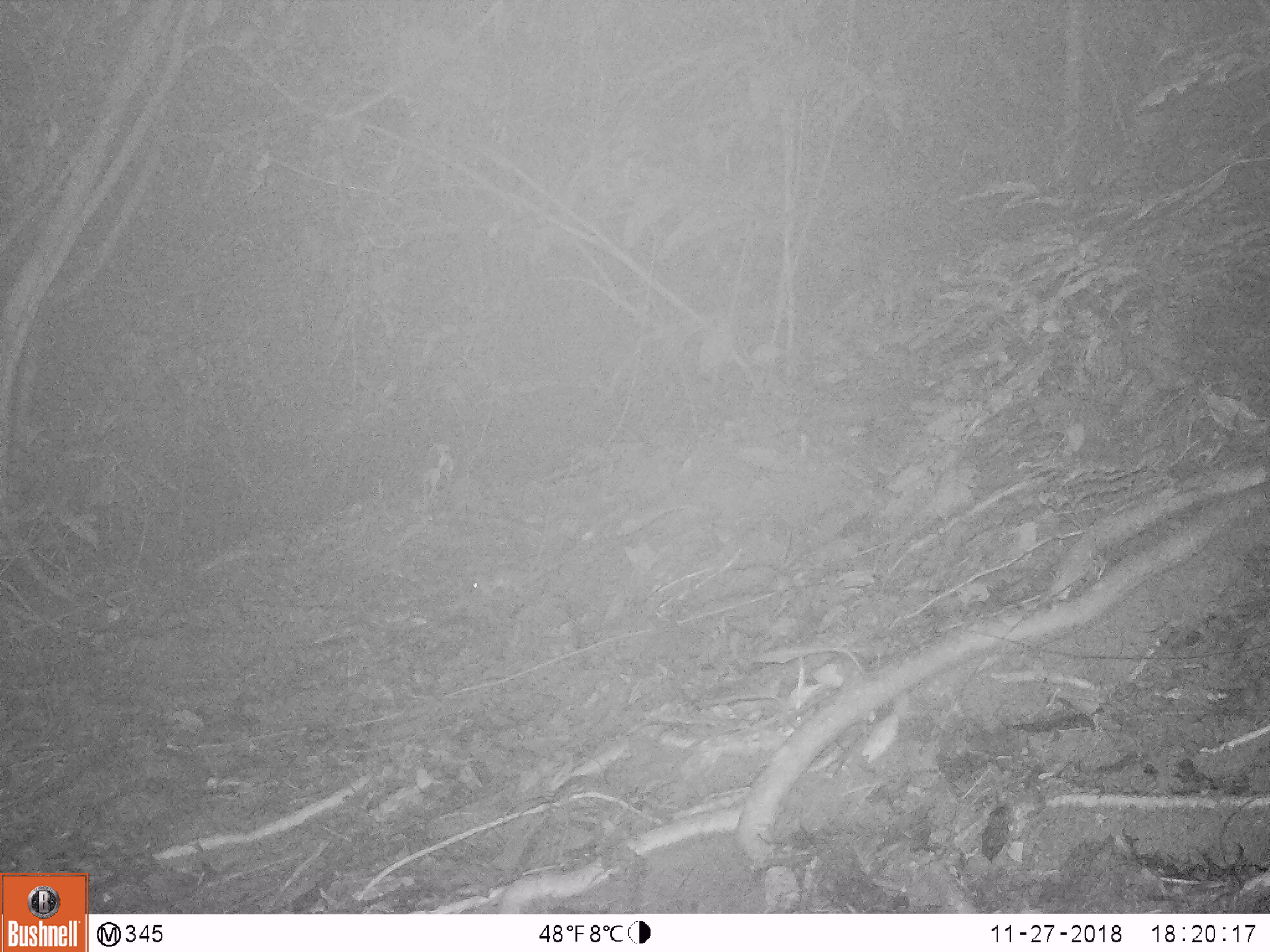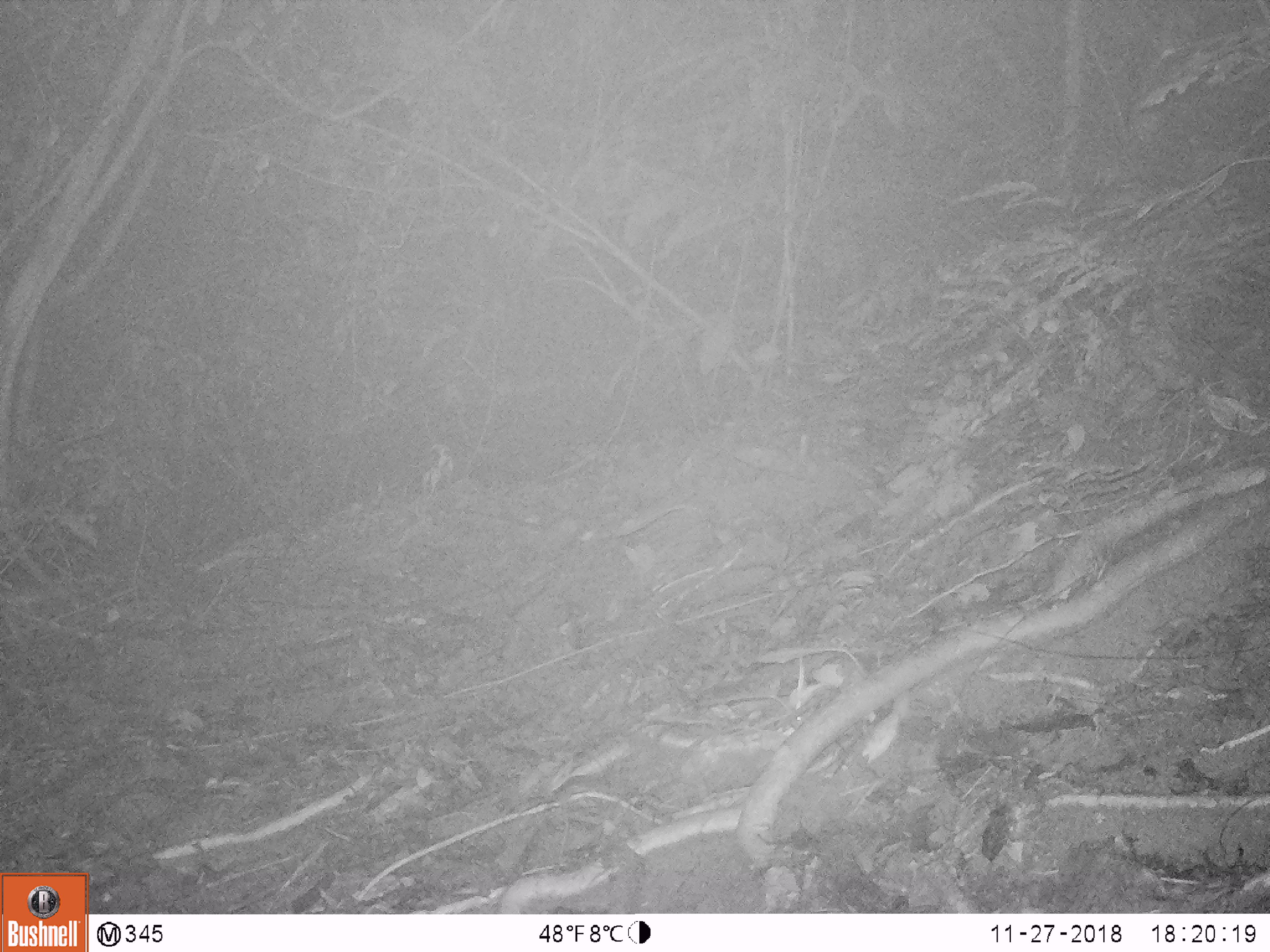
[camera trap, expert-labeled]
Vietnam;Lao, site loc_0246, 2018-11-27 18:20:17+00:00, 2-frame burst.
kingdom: Animalia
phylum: Chordata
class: Mammalia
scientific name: Mammalia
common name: mammal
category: unidentified small mammal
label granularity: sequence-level